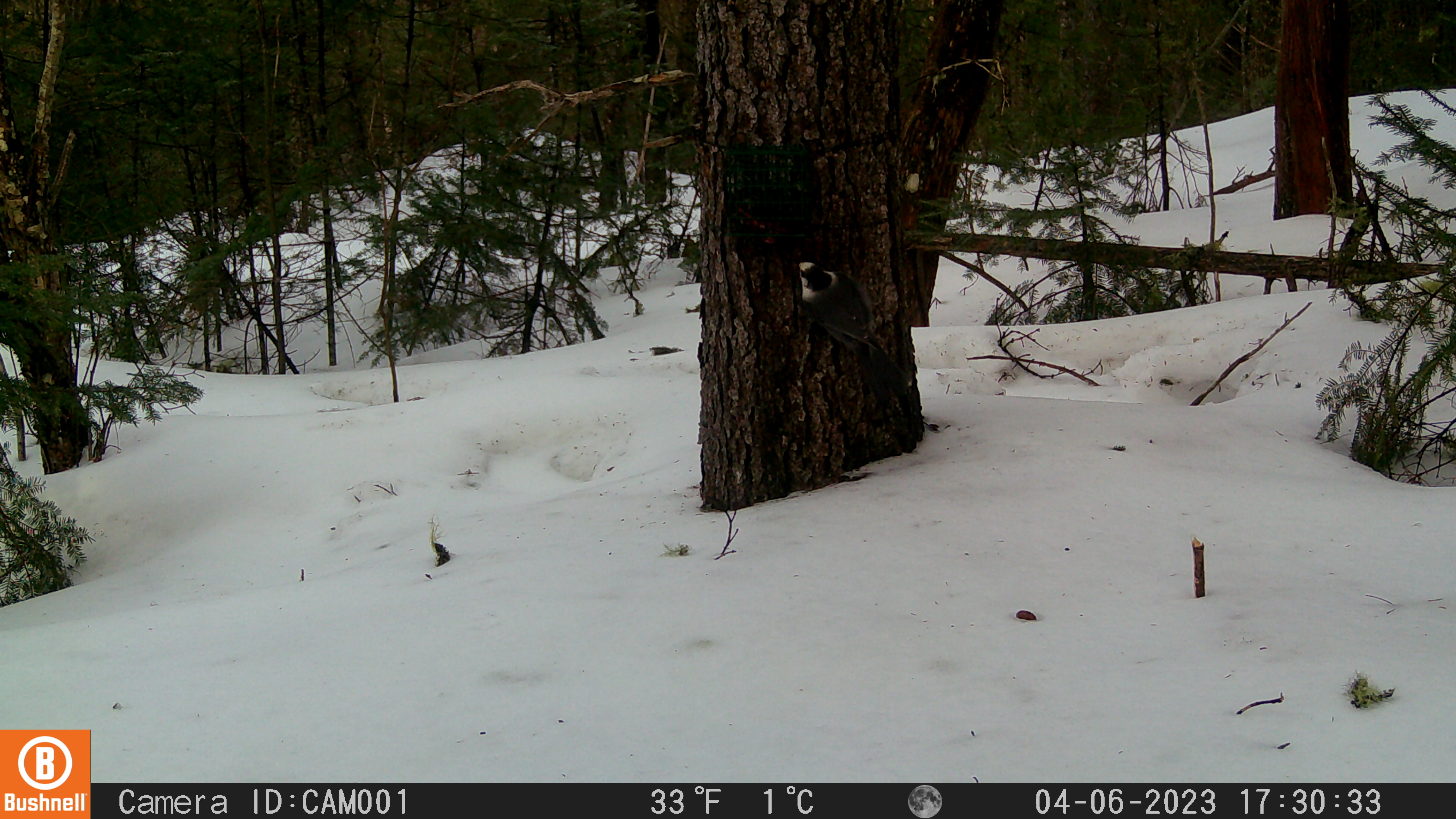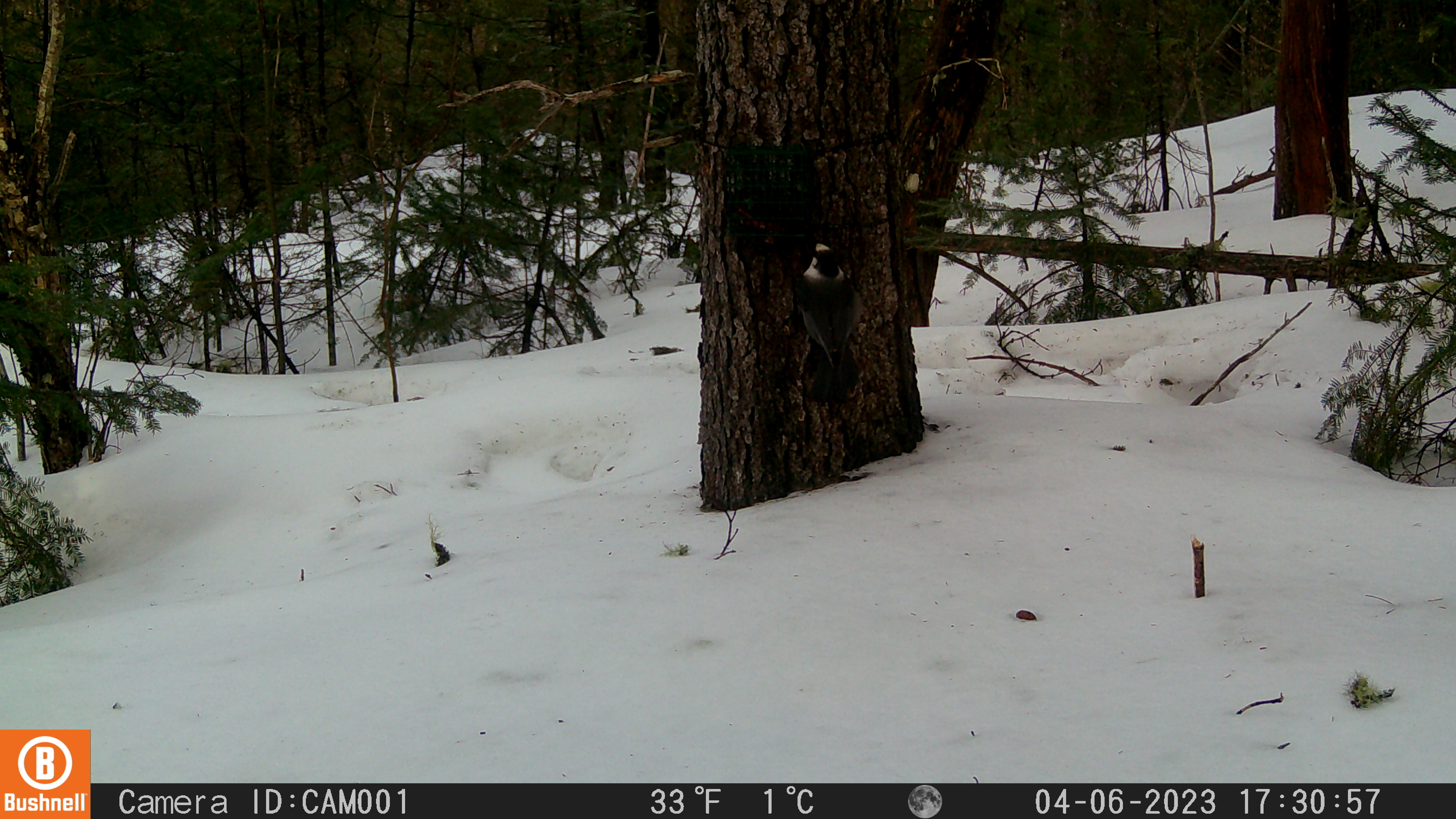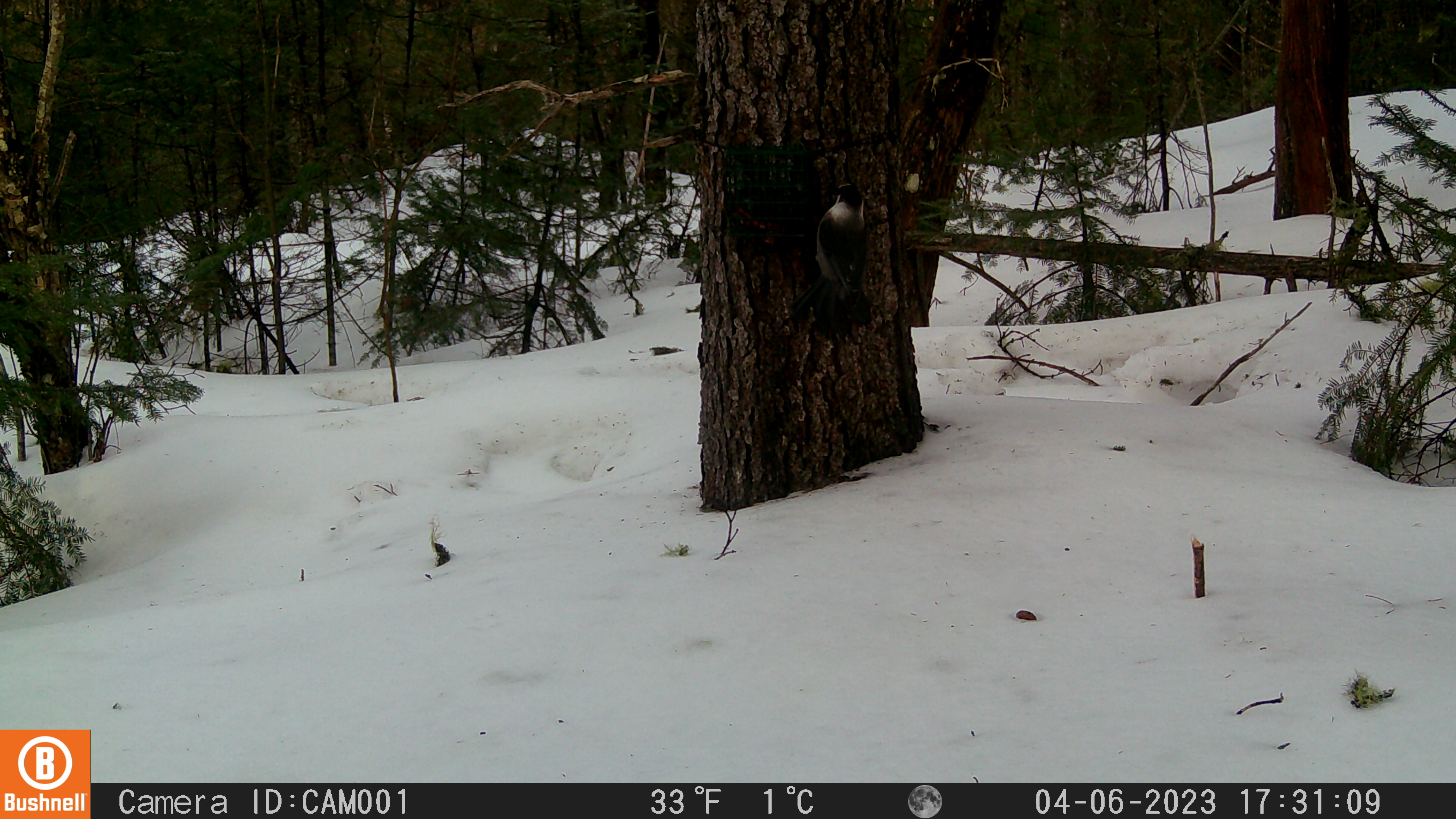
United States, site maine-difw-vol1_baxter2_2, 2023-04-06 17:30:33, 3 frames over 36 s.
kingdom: Animalia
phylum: Chordata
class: Aves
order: Passeriformes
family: Corvidae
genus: Perisoreus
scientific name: Perisoreus canadensis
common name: canada jay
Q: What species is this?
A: Canada jay (Perisoreus canadensis).